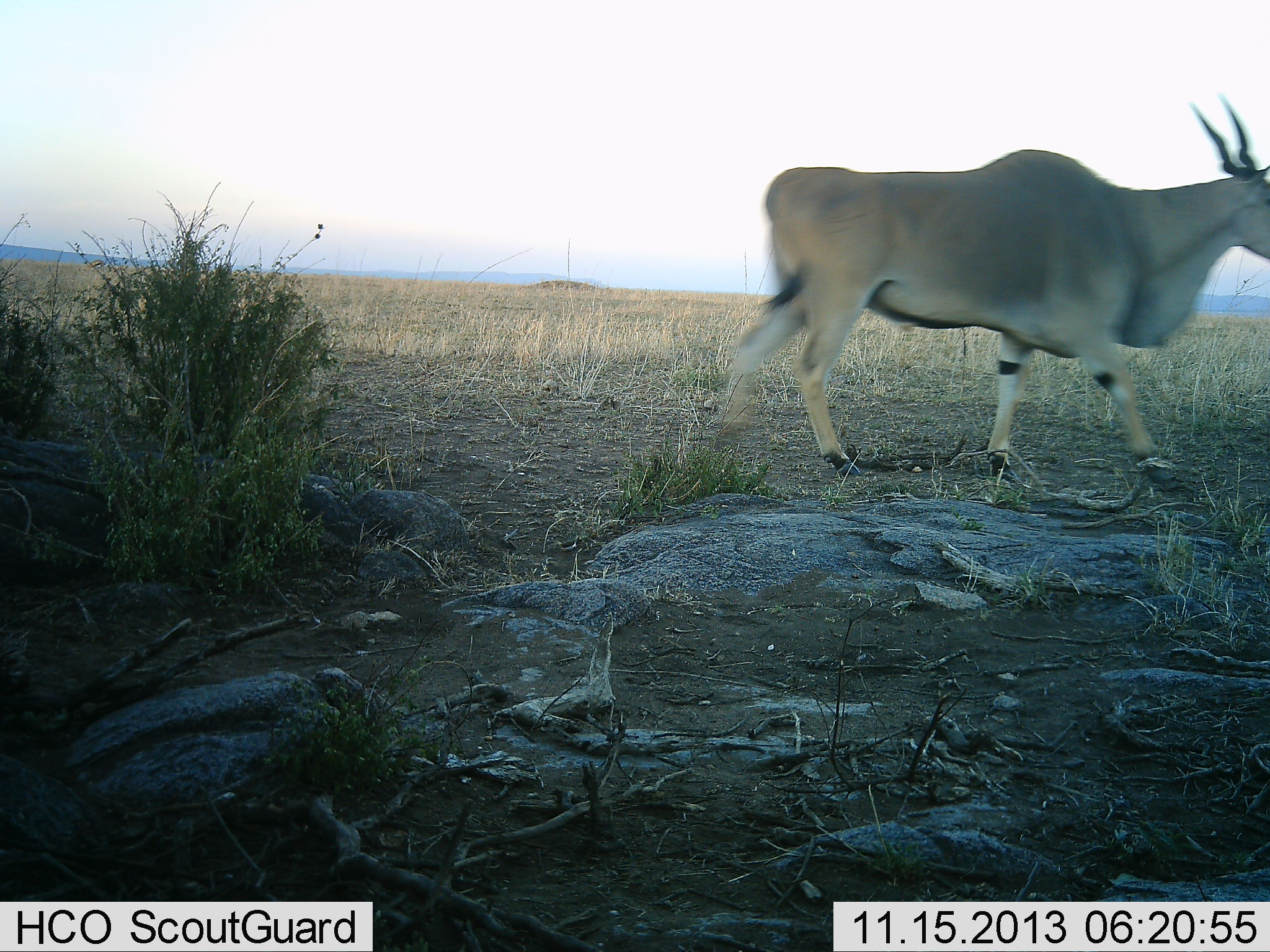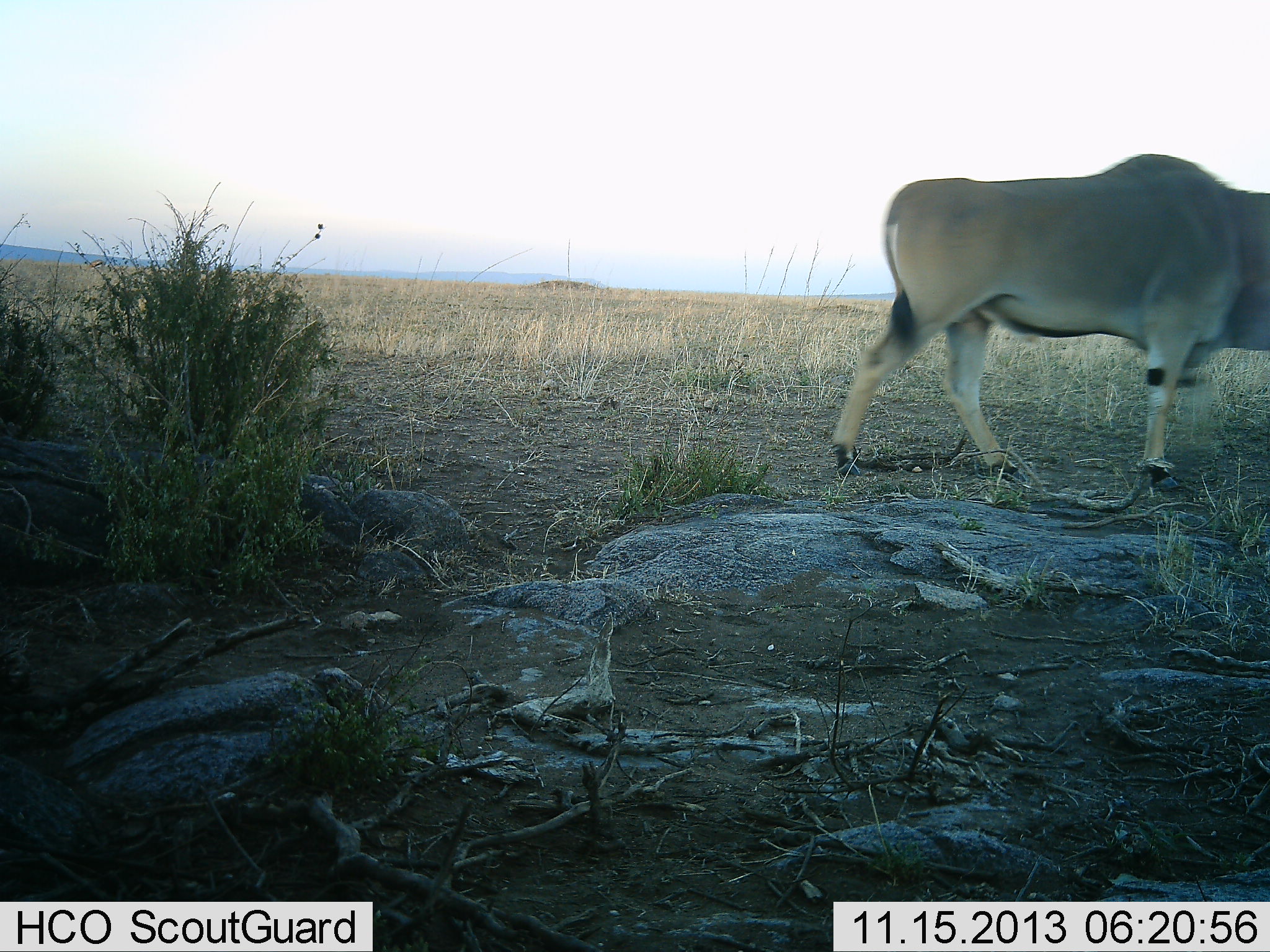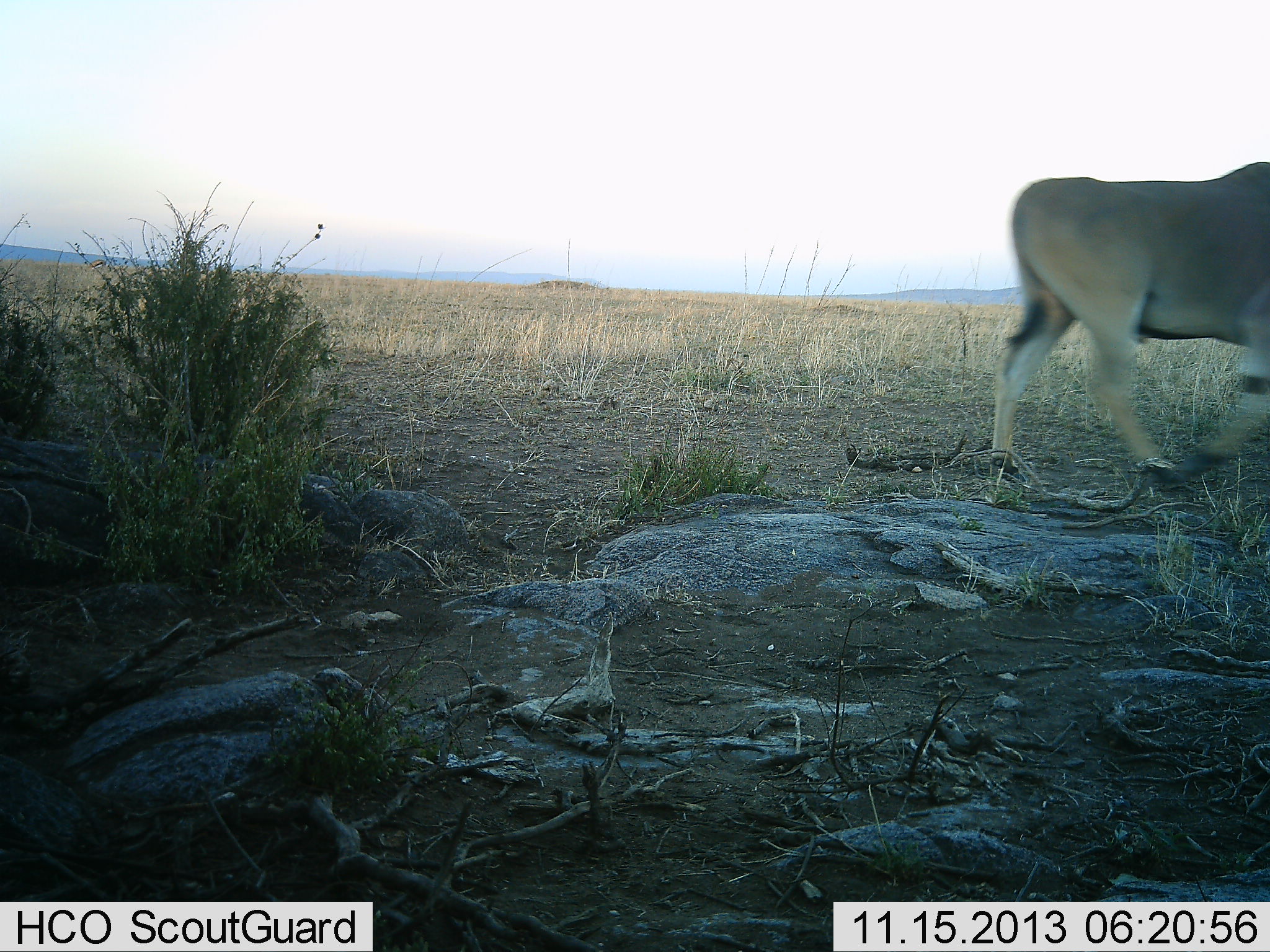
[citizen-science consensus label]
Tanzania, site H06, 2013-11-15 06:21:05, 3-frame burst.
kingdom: Animalia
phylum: Chordata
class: Mammalia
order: Artiodactyla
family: Bovidae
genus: Tragelaphus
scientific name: Tragelaphus oryx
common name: eland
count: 1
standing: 0%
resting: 0%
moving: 100%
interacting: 0%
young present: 0%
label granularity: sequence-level